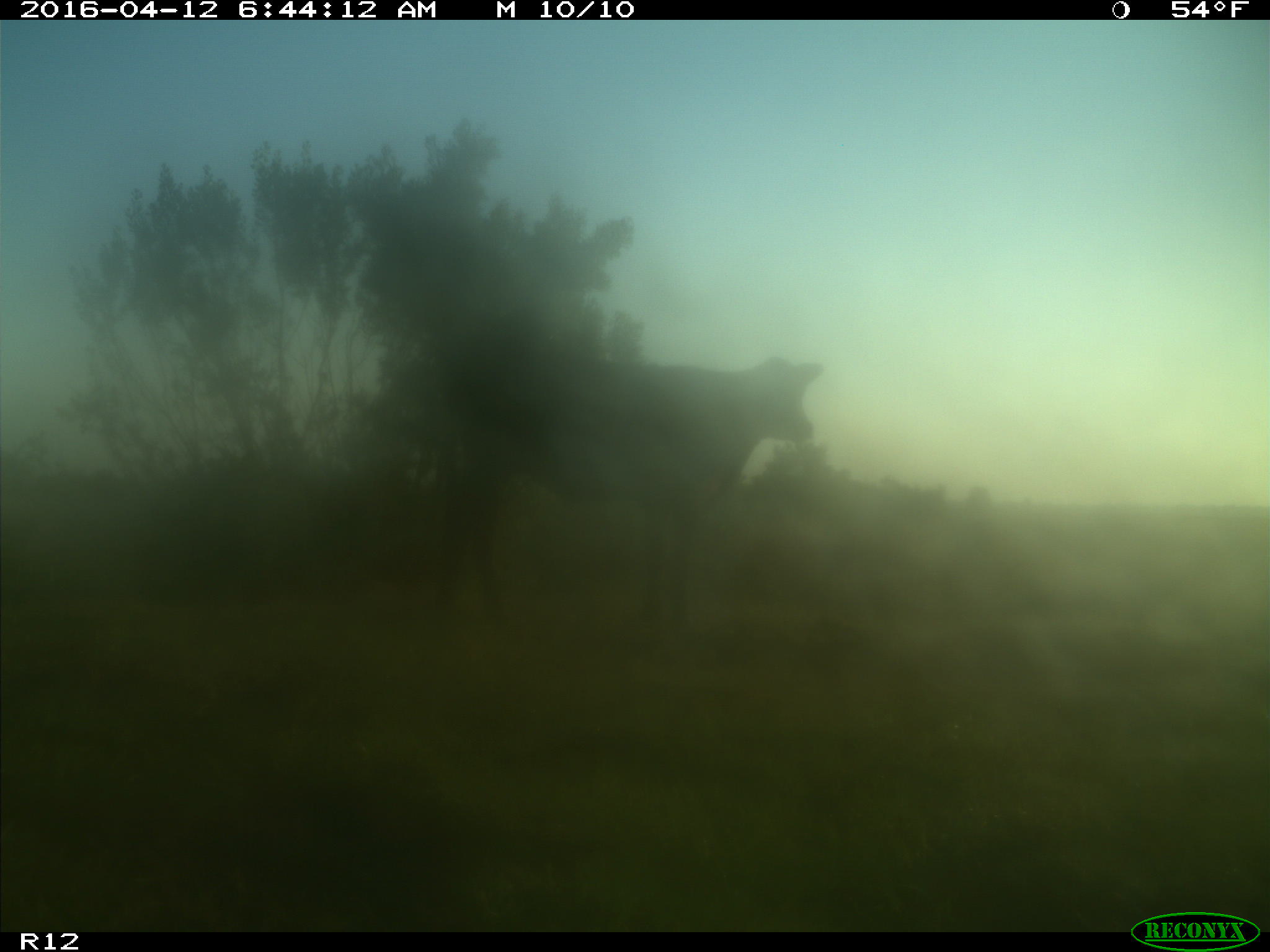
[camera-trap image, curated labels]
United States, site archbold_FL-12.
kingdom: Animalia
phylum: Chordata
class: Mammalia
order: Artiodactyla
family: Bovidae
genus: Bos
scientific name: Bos taurus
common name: domestic cow